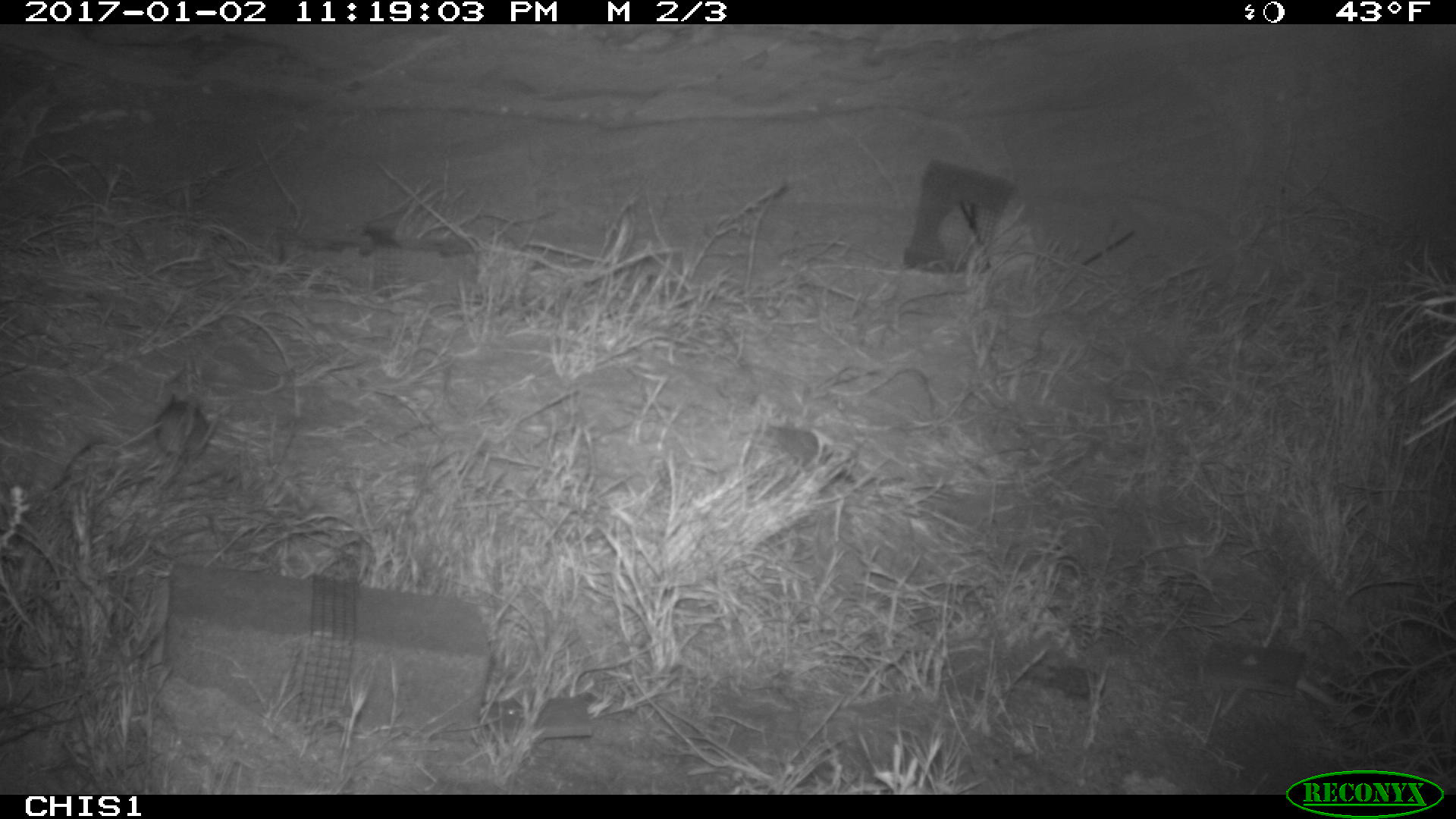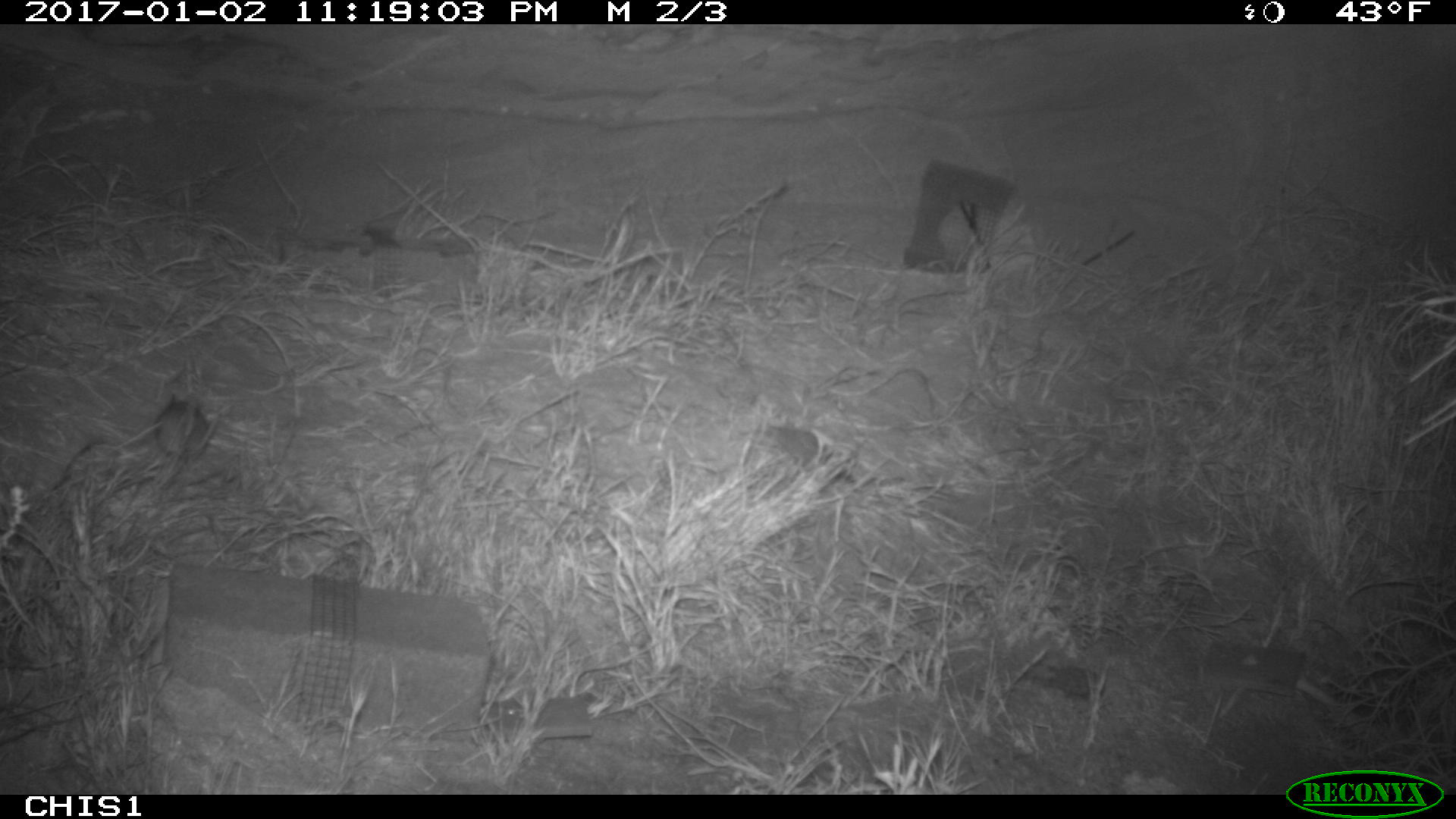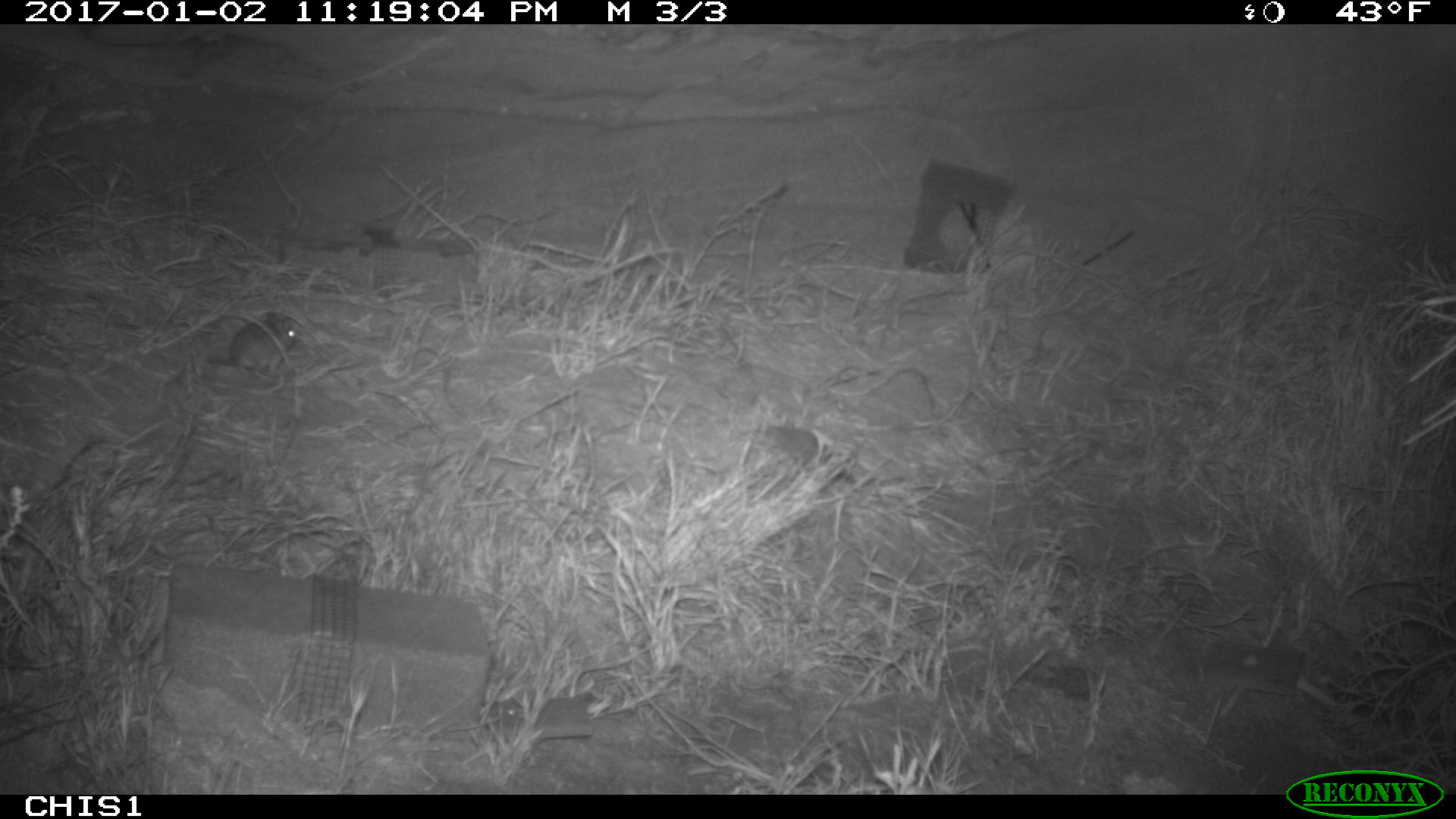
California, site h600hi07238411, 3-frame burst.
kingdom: Animalia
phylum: Chordata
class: Mammalia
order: Rodentia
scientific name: Rodentia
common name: rodent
Rodent (Rodentia).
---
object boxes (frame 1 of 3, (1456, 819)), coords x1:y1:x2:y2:
rodent: 152:392:216:460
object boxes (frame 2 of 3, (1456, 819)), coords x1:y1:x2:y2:
rodent: 158:392:217:456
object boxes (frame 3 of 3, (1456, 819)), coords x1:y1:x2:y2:
rodent: 206:313:300:381